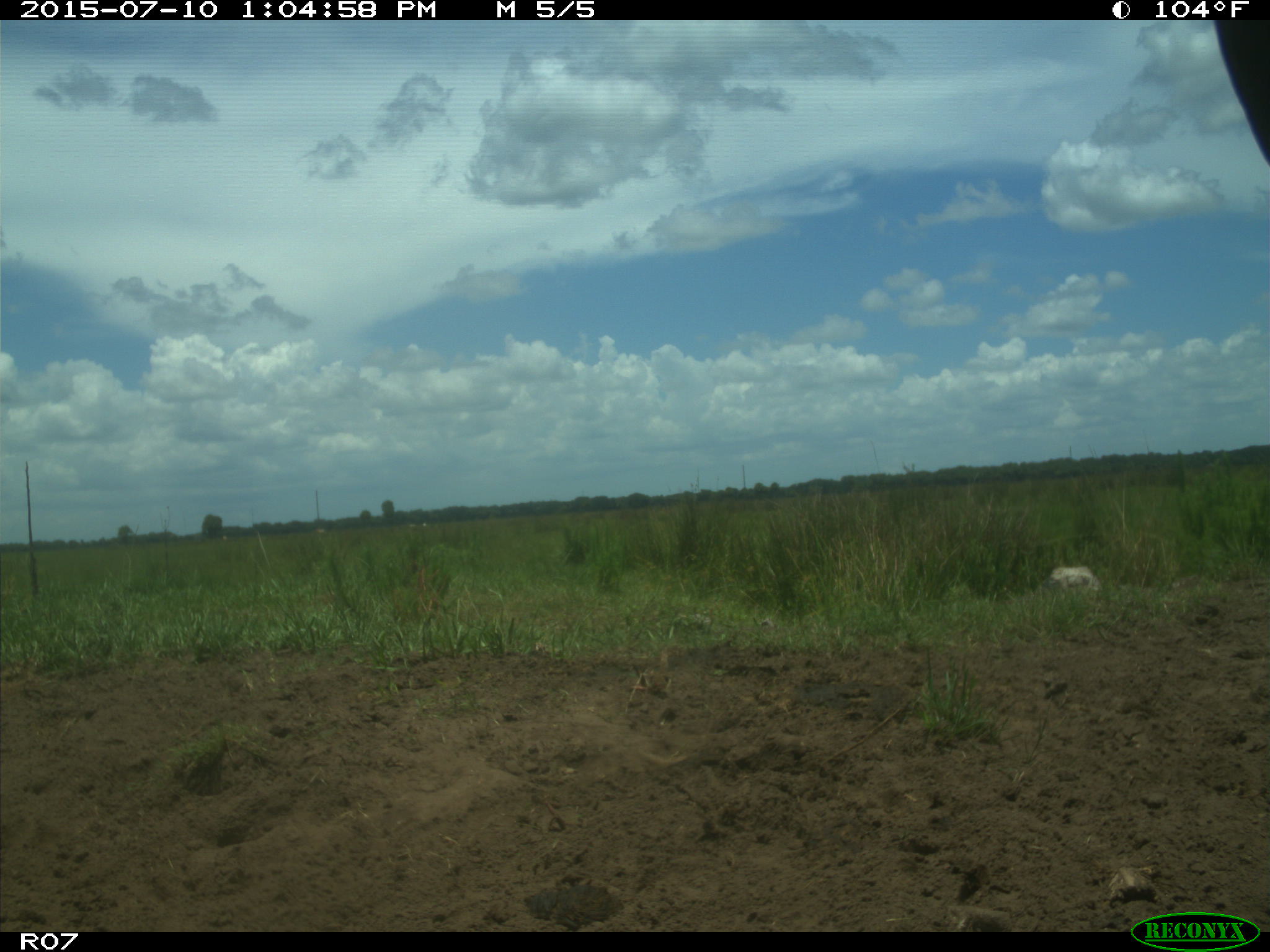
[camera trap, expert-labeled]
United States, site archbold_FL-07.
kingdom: Animalia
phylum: Chordata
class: Mammalia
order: Artiodactyla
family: Bovidae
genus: Bos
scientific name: Bos taurus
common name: domestic cow